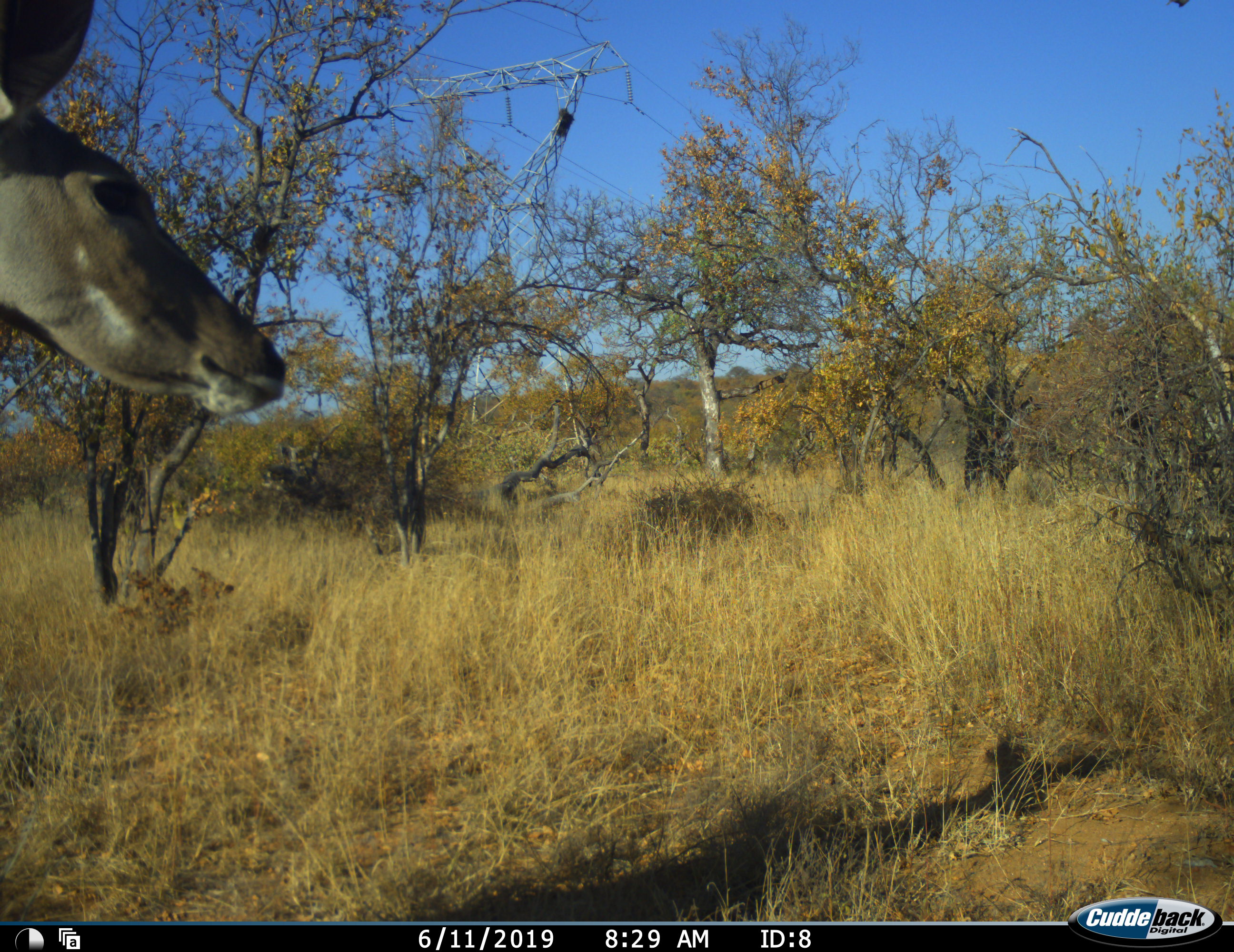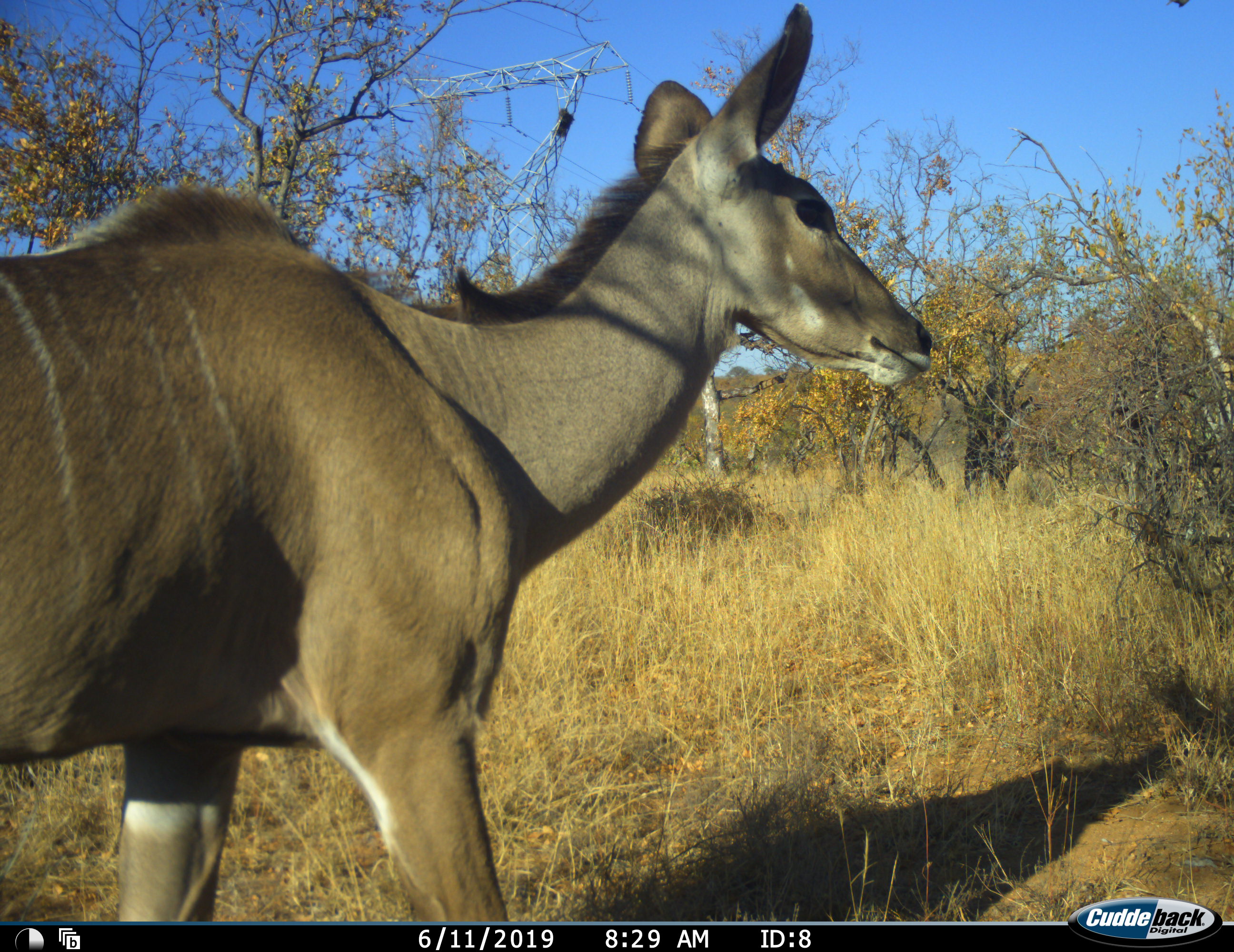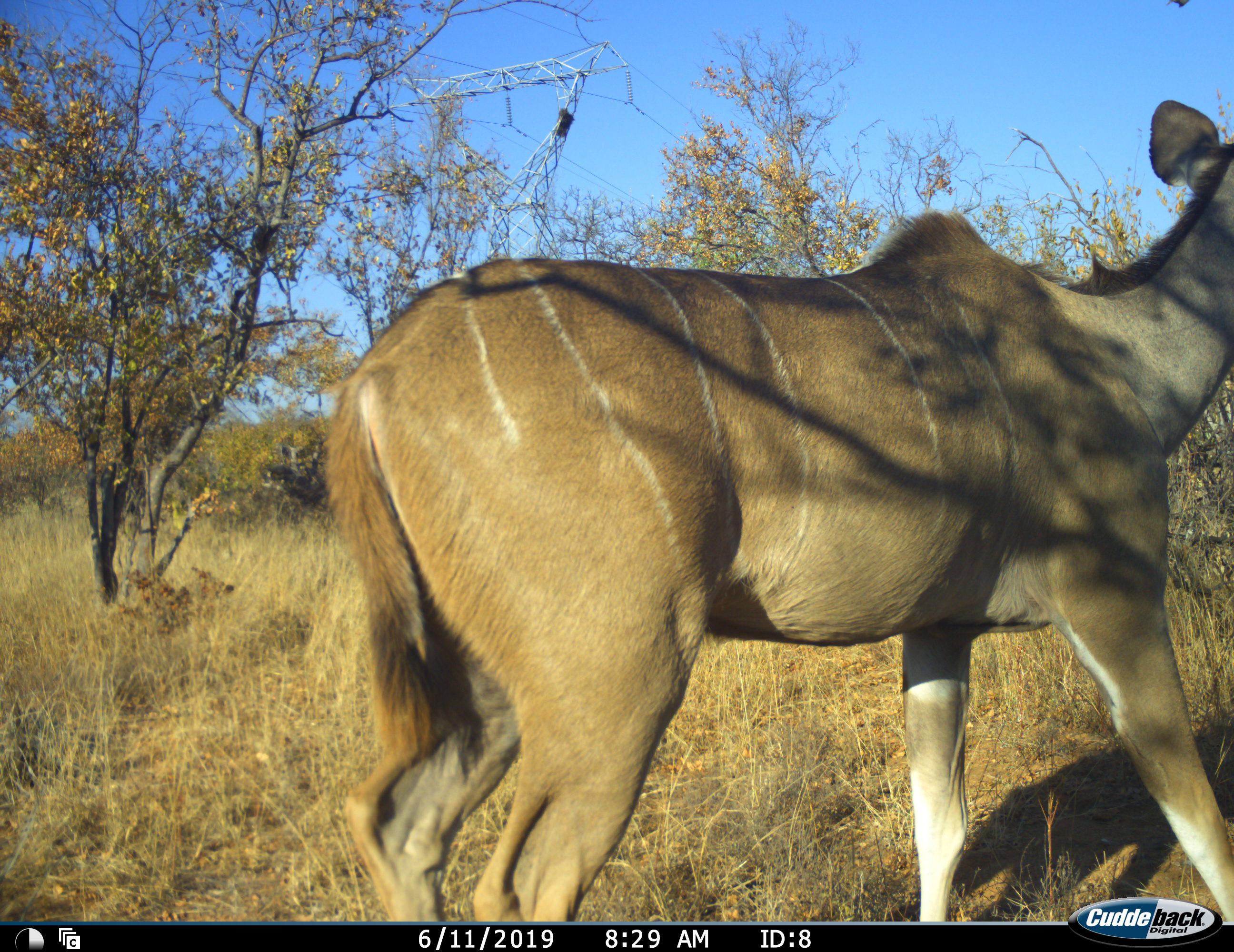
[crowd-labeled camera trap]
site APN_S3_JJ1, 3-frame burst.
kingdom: Animalia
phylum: Chordata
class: Mammalia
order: Artiodactyla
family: Bovidae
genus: Tragelaphus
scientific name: Tragelaphus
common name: kudu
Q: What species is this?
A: Kudu (Tragelaphus).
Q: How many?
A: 1.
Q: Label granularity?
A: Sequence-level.